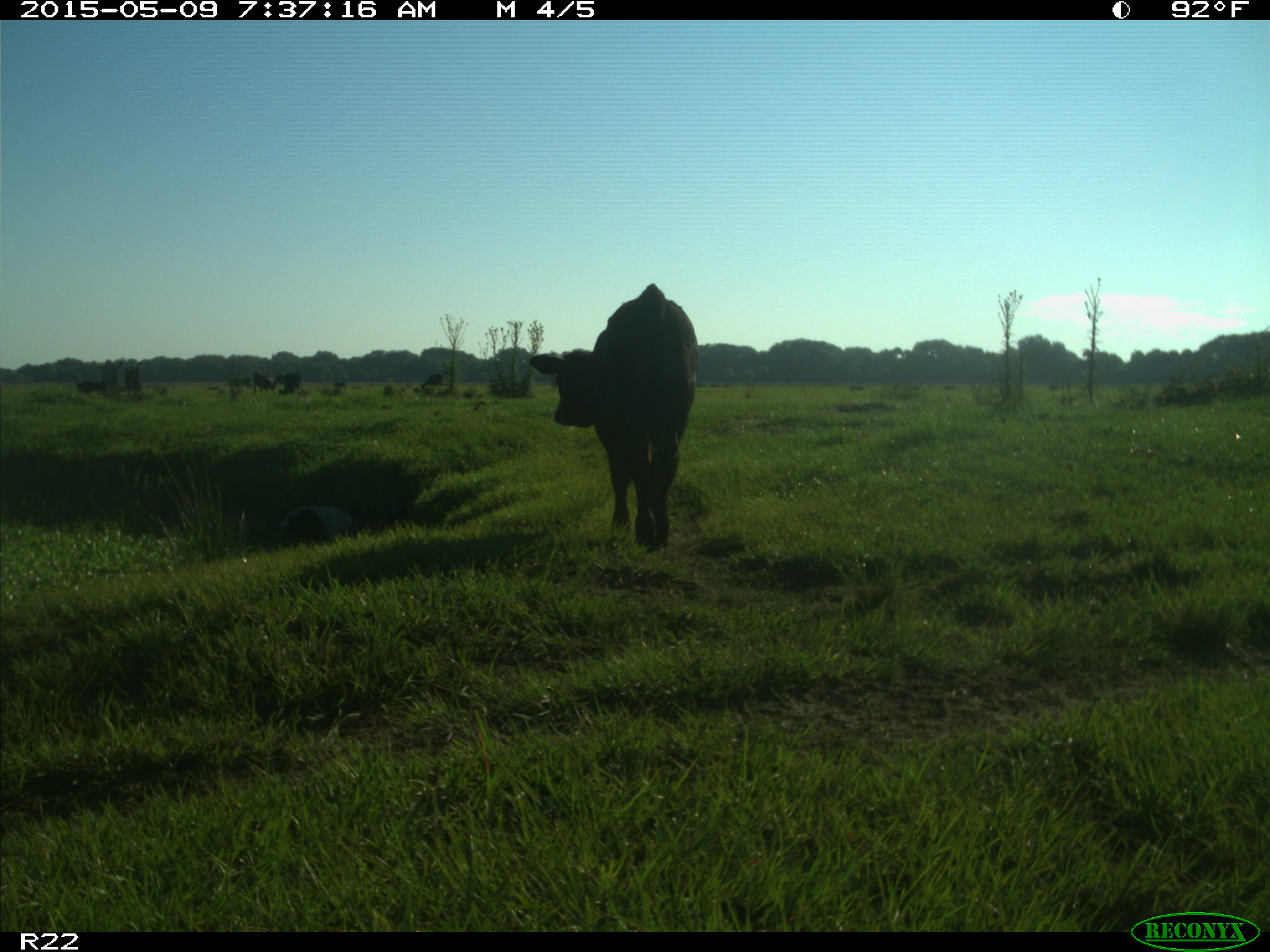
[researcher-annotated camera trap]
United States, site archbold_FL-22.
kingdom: Animalia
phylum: Chordata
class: Mammalia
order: Artiodactyla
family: Bovidae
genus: Bos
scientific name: Bos taurus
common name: domestic cow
Bos taurus (domestic cow).